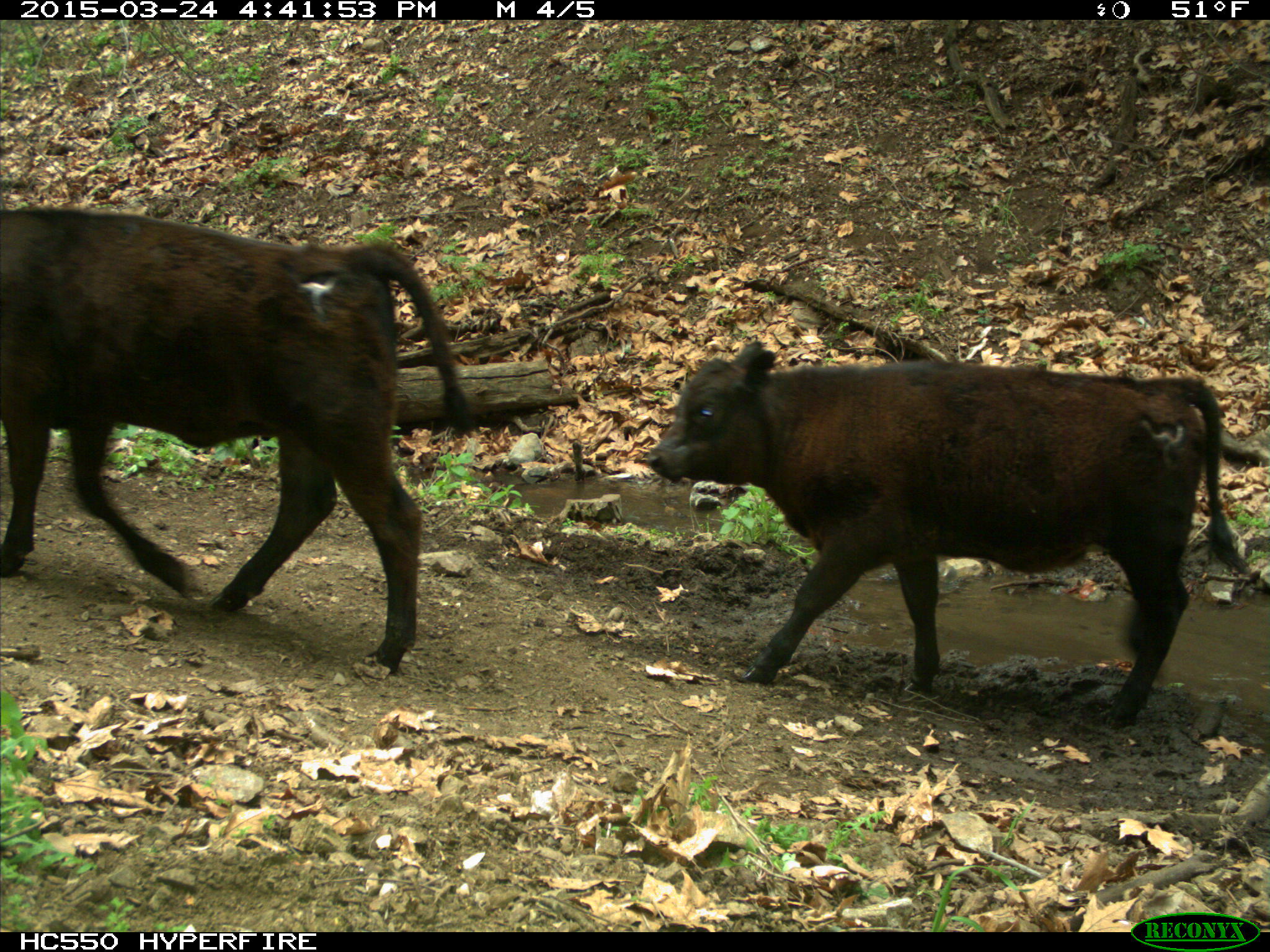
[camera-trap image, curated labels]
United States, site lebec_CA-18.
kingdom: Animalia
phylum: Chordata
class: Mammalia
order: Artiodactyla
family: Bovidae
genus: Bos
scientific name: Bos taurus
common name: domestic cow